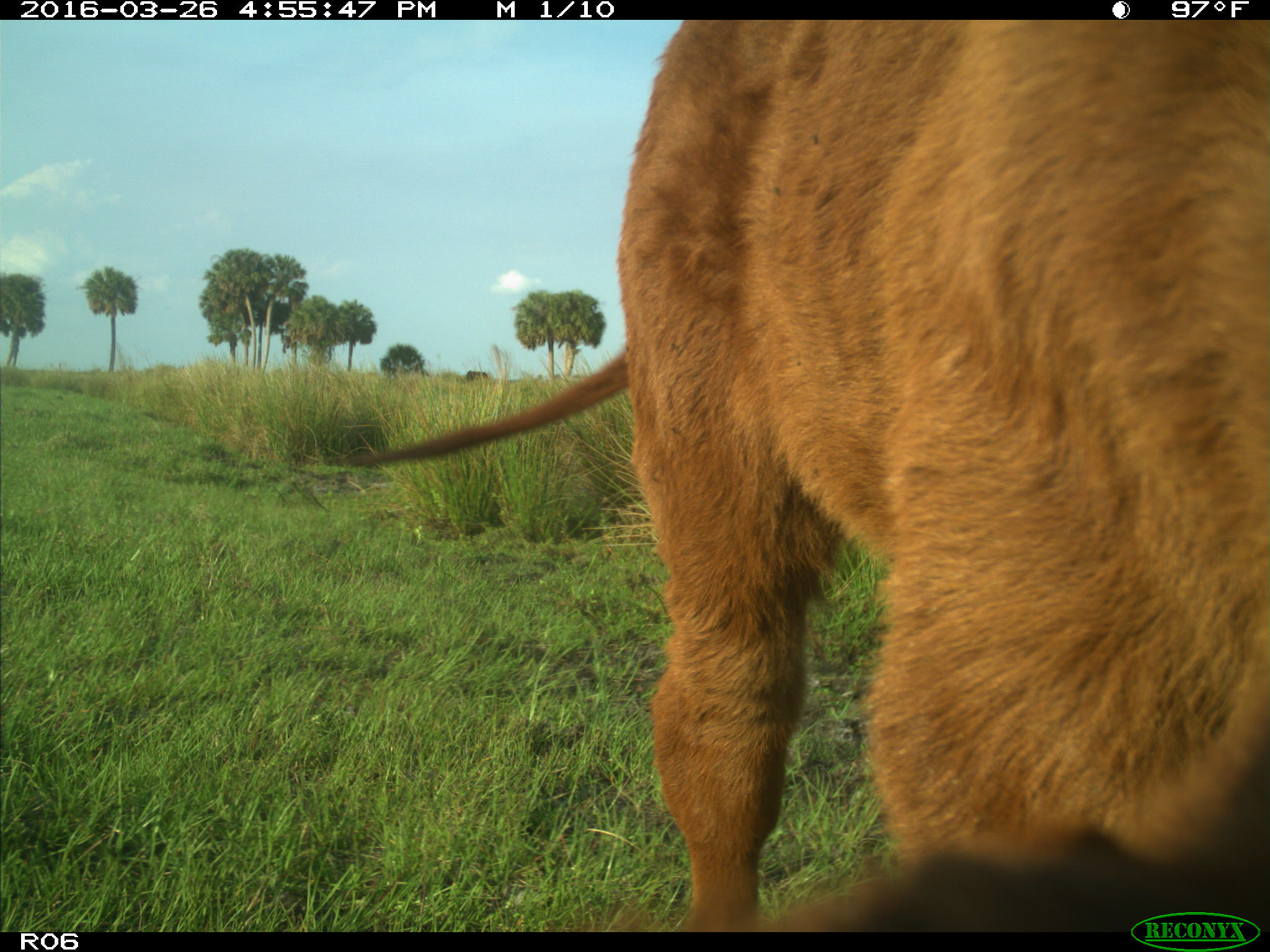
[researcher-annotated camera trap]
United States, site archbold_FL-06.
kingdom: Animalia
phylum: Chordata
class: Mammalia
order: Artiodactyla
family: Bovidae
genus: Bos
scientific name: Bos taurus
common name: domestic cow